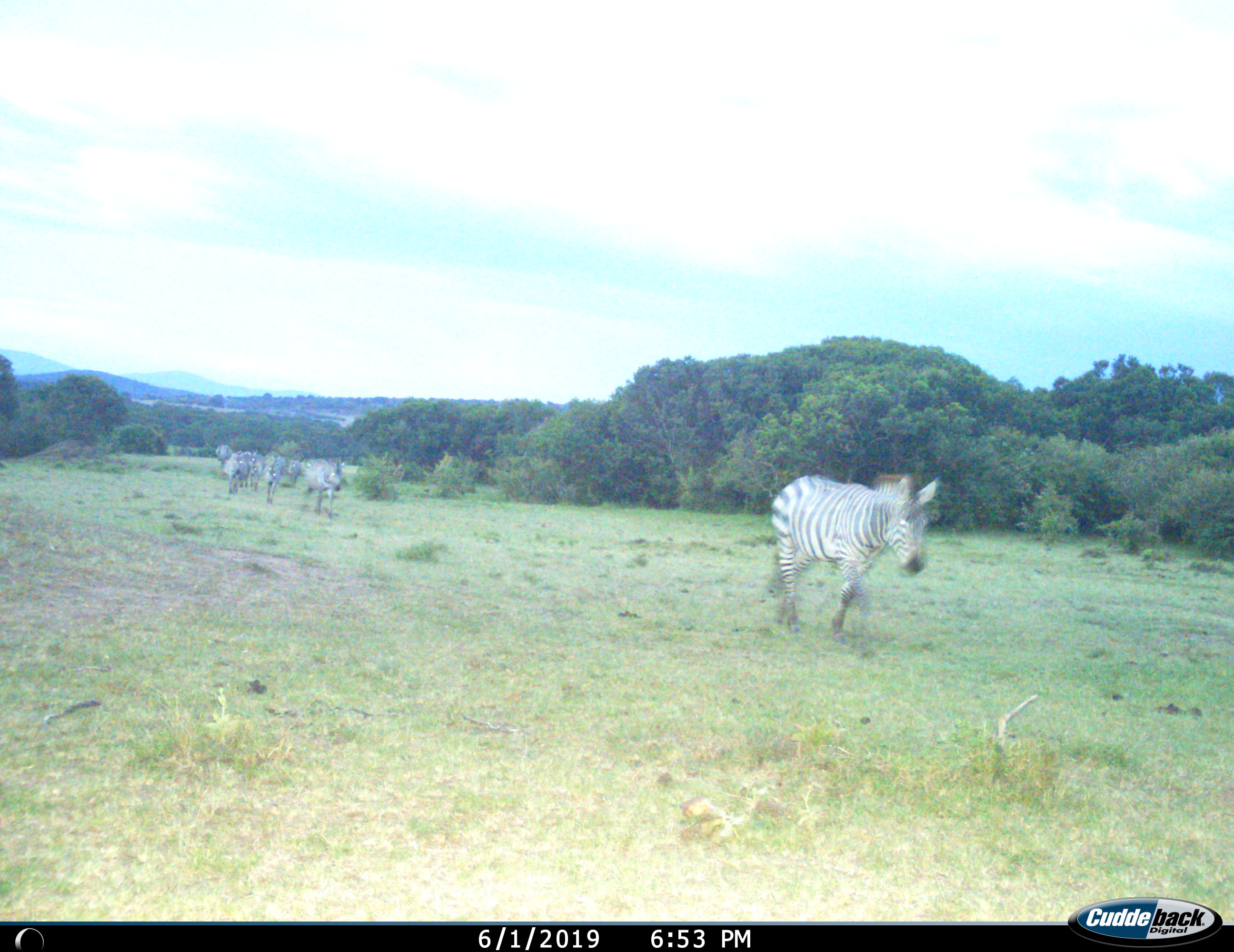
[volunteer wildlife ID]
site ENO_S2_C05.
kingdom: Animalia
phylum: Chordata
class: Mammalia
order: Perissodactyla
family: Equidae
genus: Equus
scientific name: Equus quagga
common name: plains zebra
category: zebraplains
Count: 9.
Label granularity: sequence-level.